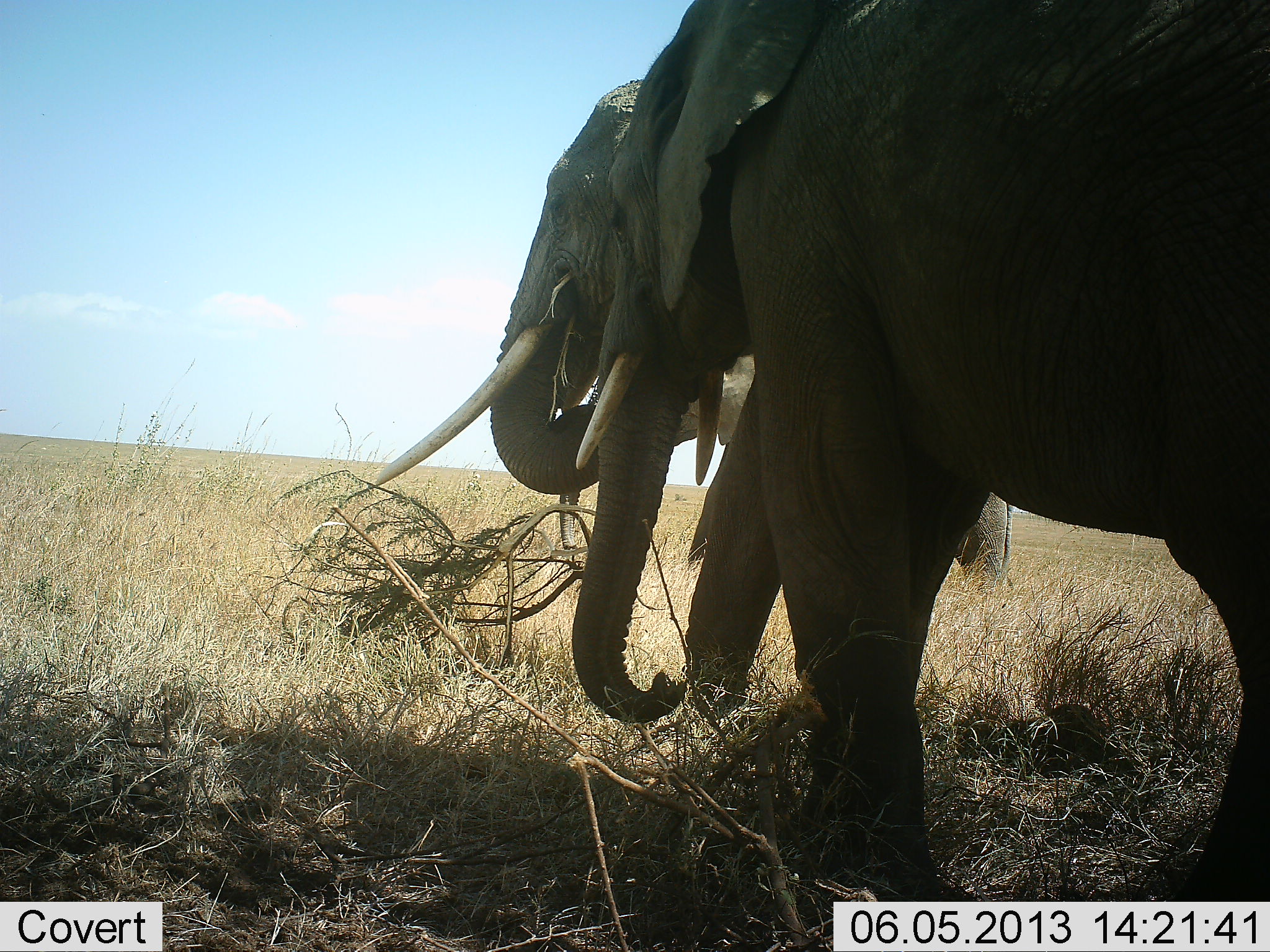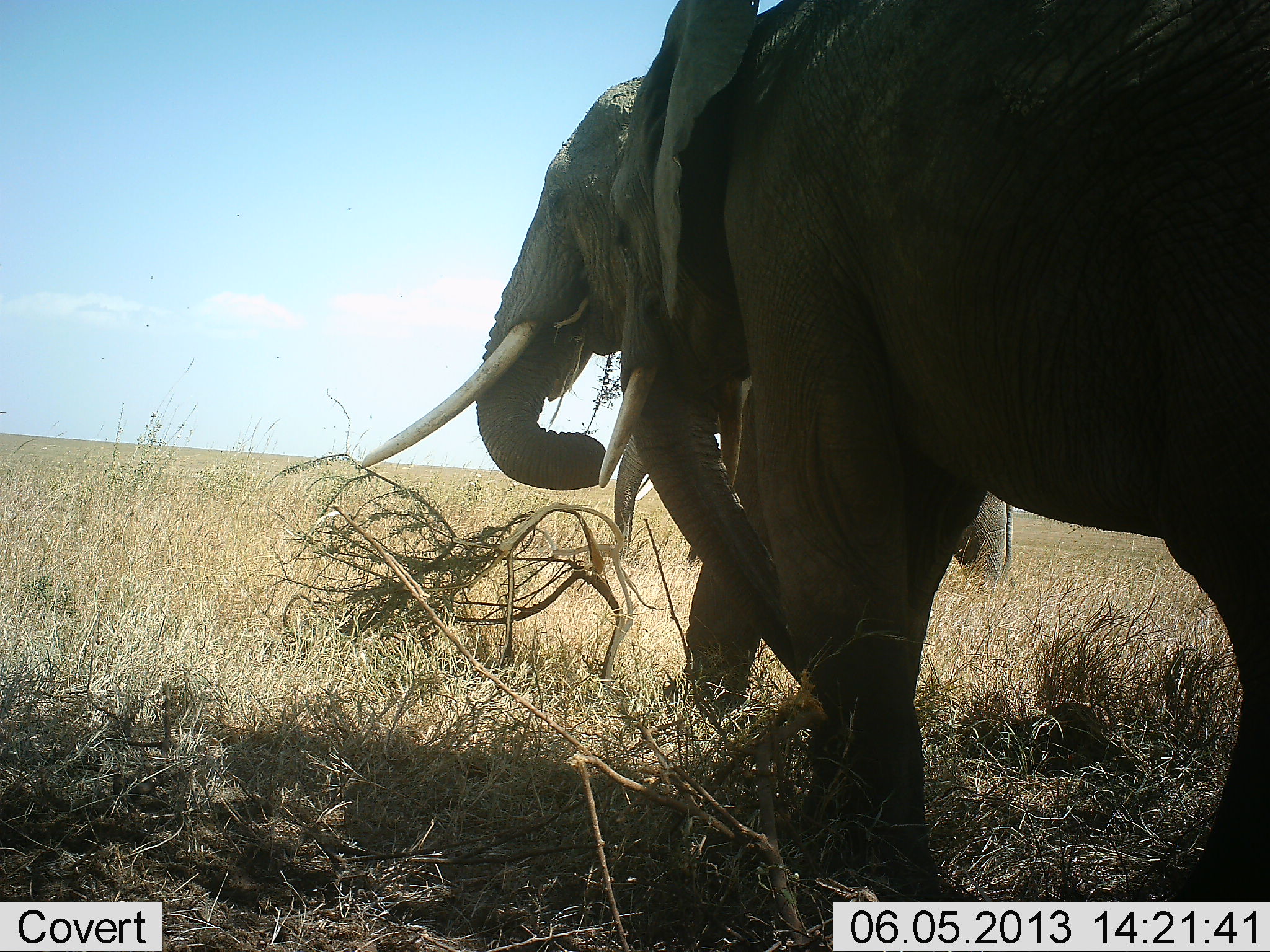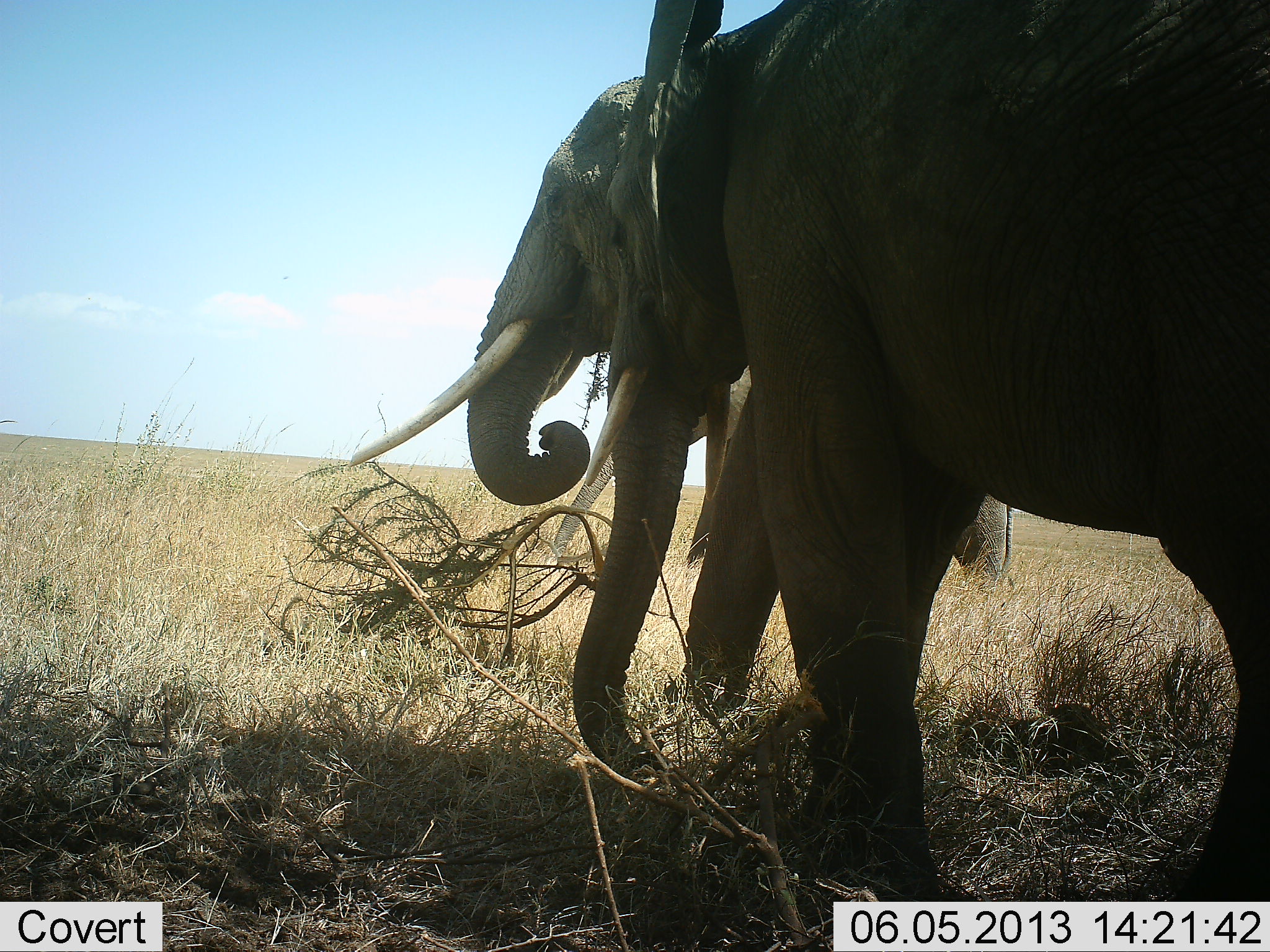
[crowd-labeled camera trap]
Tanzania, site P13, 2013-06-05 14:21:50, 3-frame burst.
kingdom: Animalia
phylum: Chordata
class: Mammalia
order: Proboscidea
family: Elephantidae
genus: Loxodonta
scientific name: Loxodonta africana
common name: african bush elephant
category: elephant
Elephant (african bush elephant) (Loxodonta africana), count 3. Behavior (volunteer vote fractions): standing 58%, resting 0%, moving 13%, interacting 3%. Young present (vote fraction): 0%. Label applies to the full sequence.